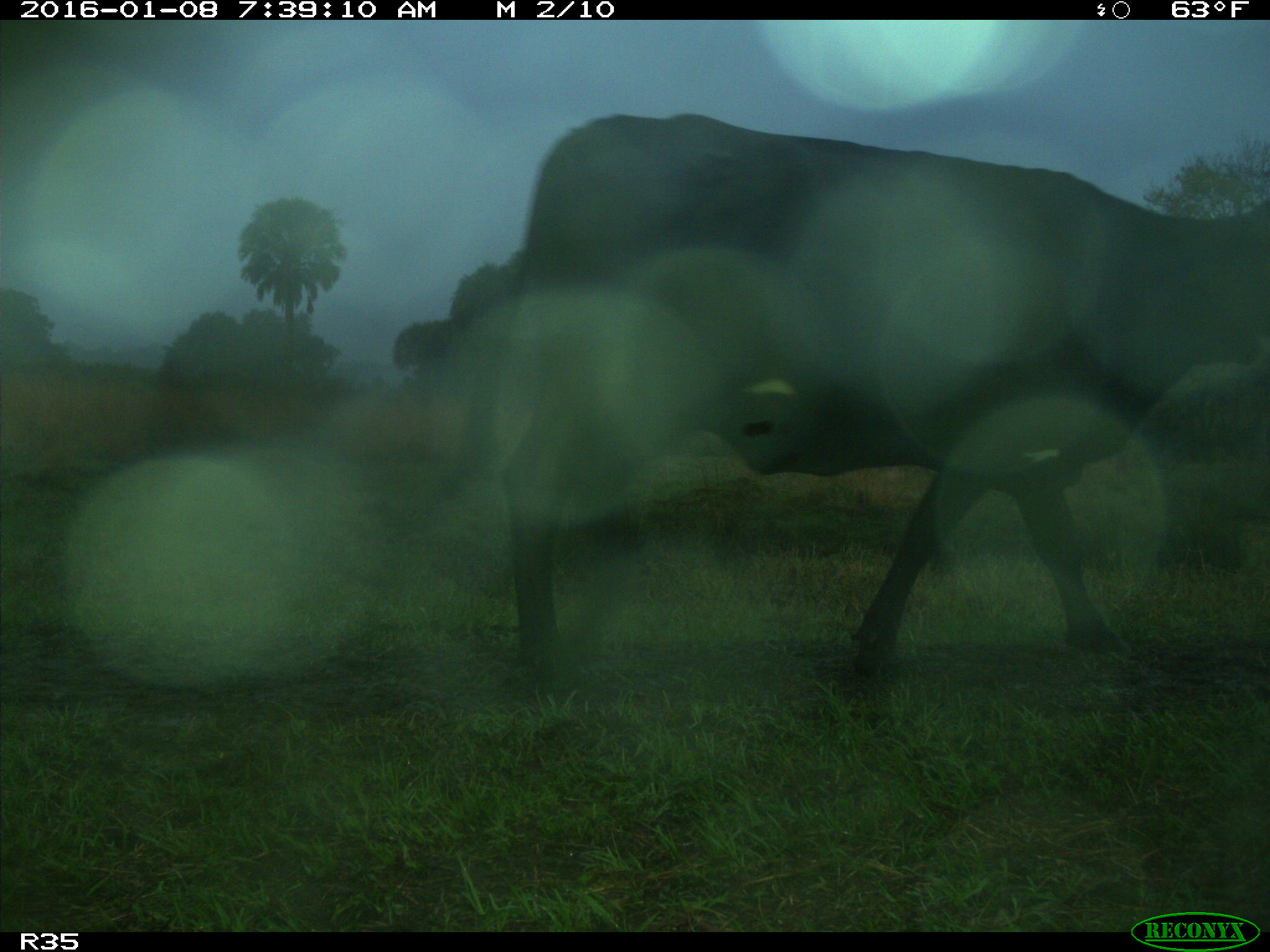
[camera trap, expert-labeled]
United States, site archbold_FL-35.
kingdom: Animalia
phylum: Chordata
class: Mammalia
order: Artiodactyla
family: Bovidae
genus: Bos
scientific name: Bos taurus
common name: domestic cow